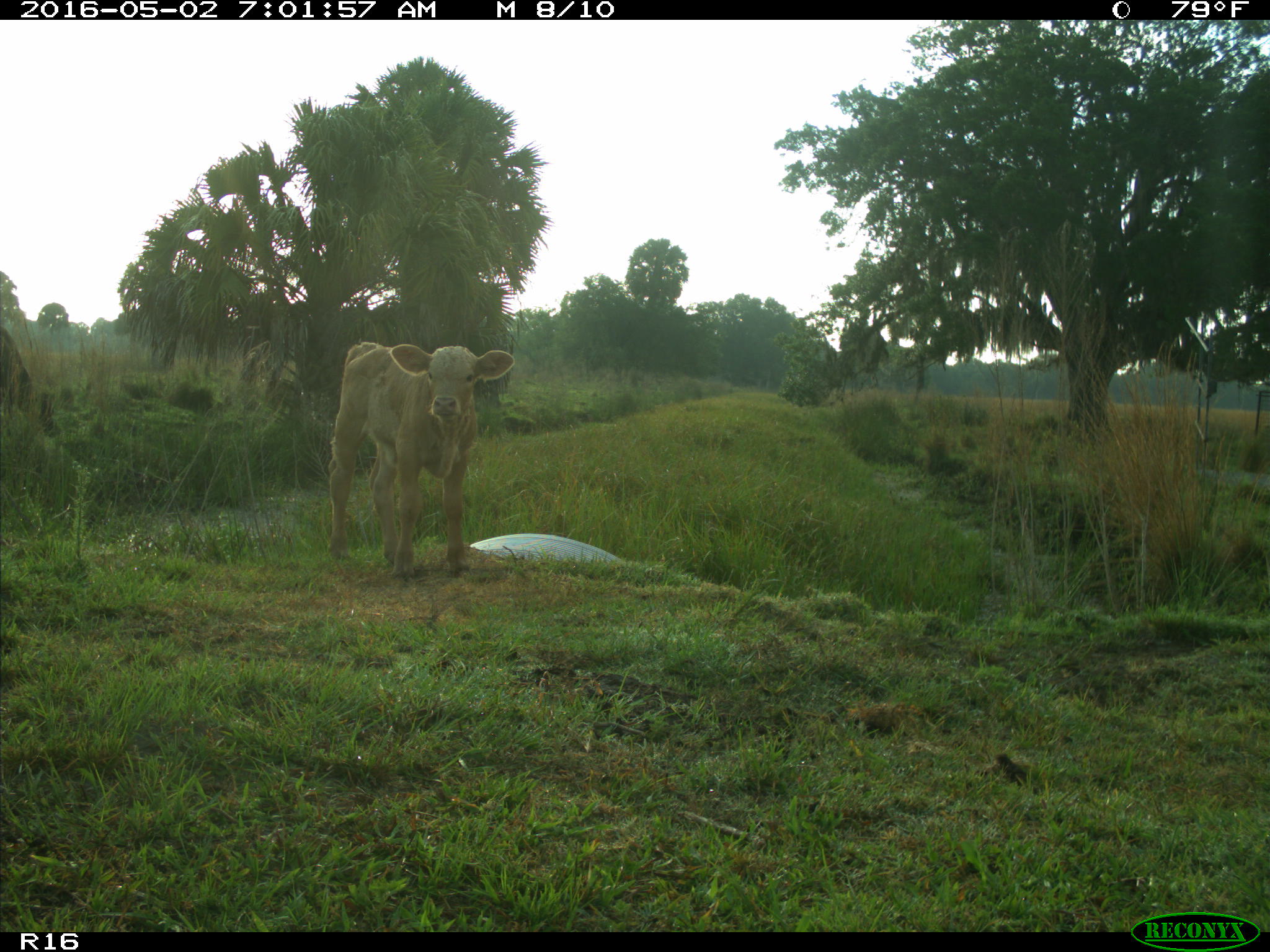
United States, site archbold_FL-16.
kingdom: Animalia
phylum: Chordata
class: Mammalia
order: Artiodactyla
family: Bovidae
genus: Bos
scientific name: Bos taurus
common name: domestic cow